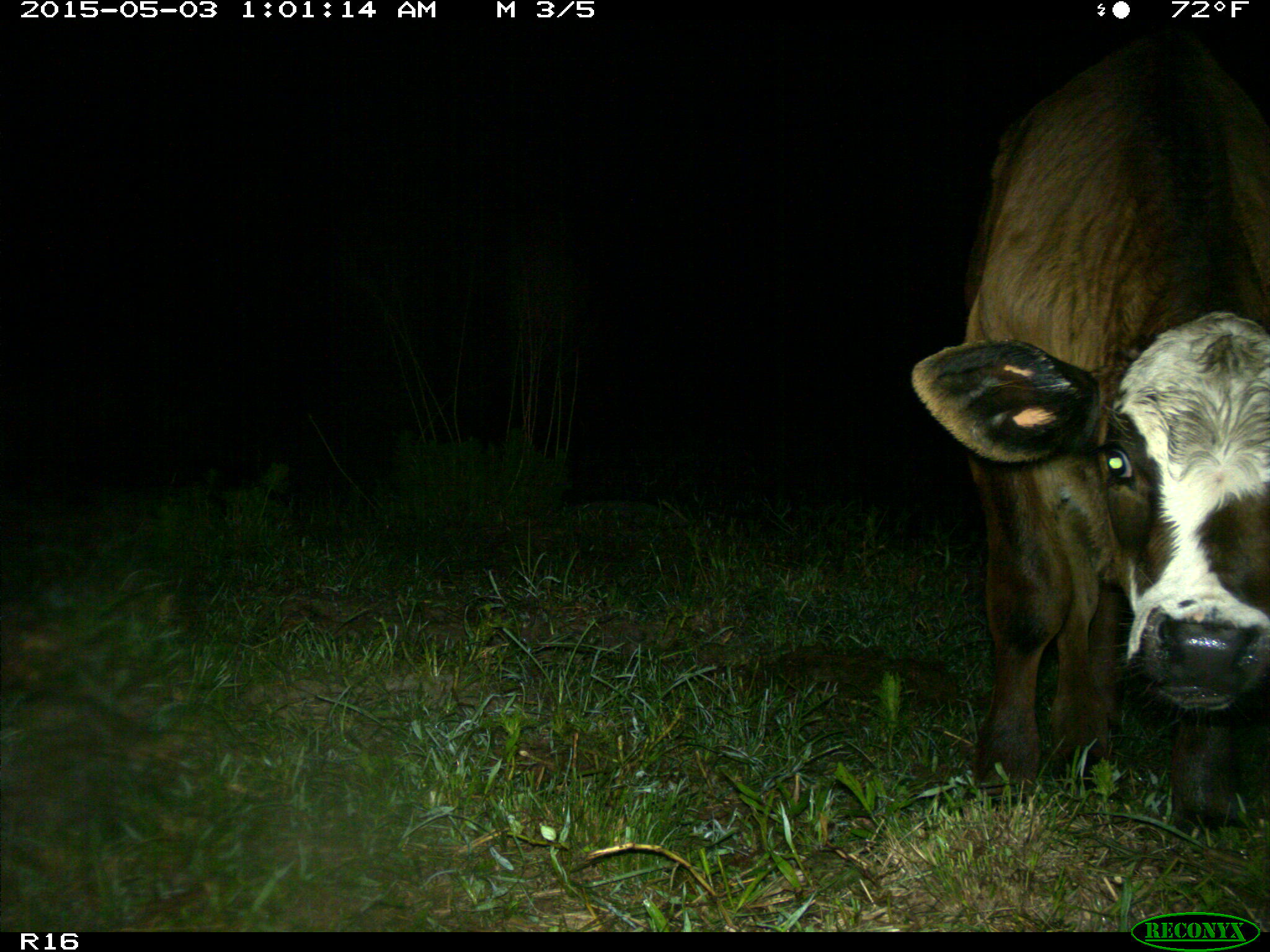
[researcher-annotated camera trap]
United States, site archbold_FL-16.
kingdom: Animalia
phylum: Chordata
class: Mammalia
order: Artiodactyla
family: Bovidae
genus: Bos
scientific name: Bos taurus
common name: domestic cow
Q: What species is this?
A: Bos taurus (domestic cow).